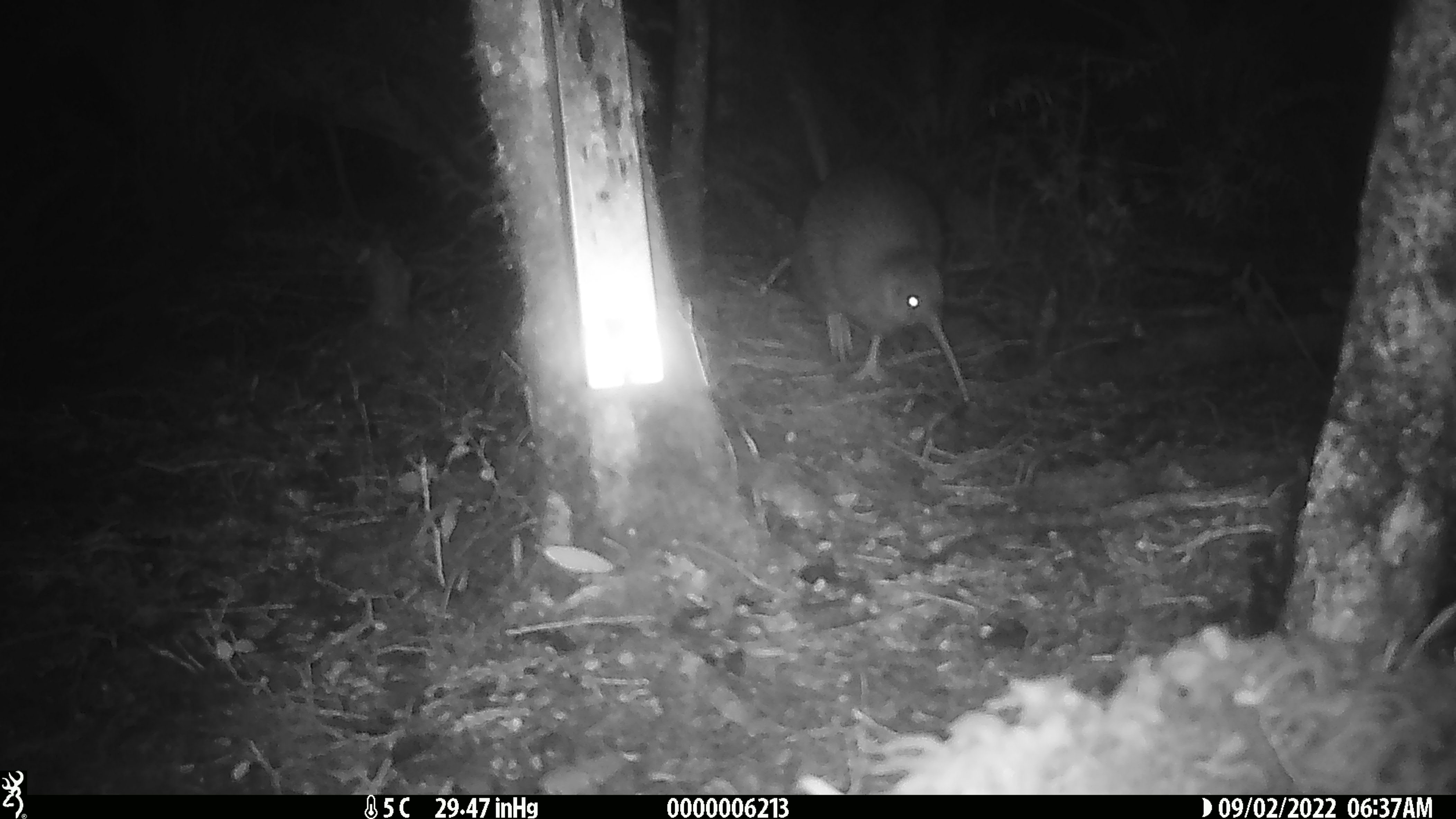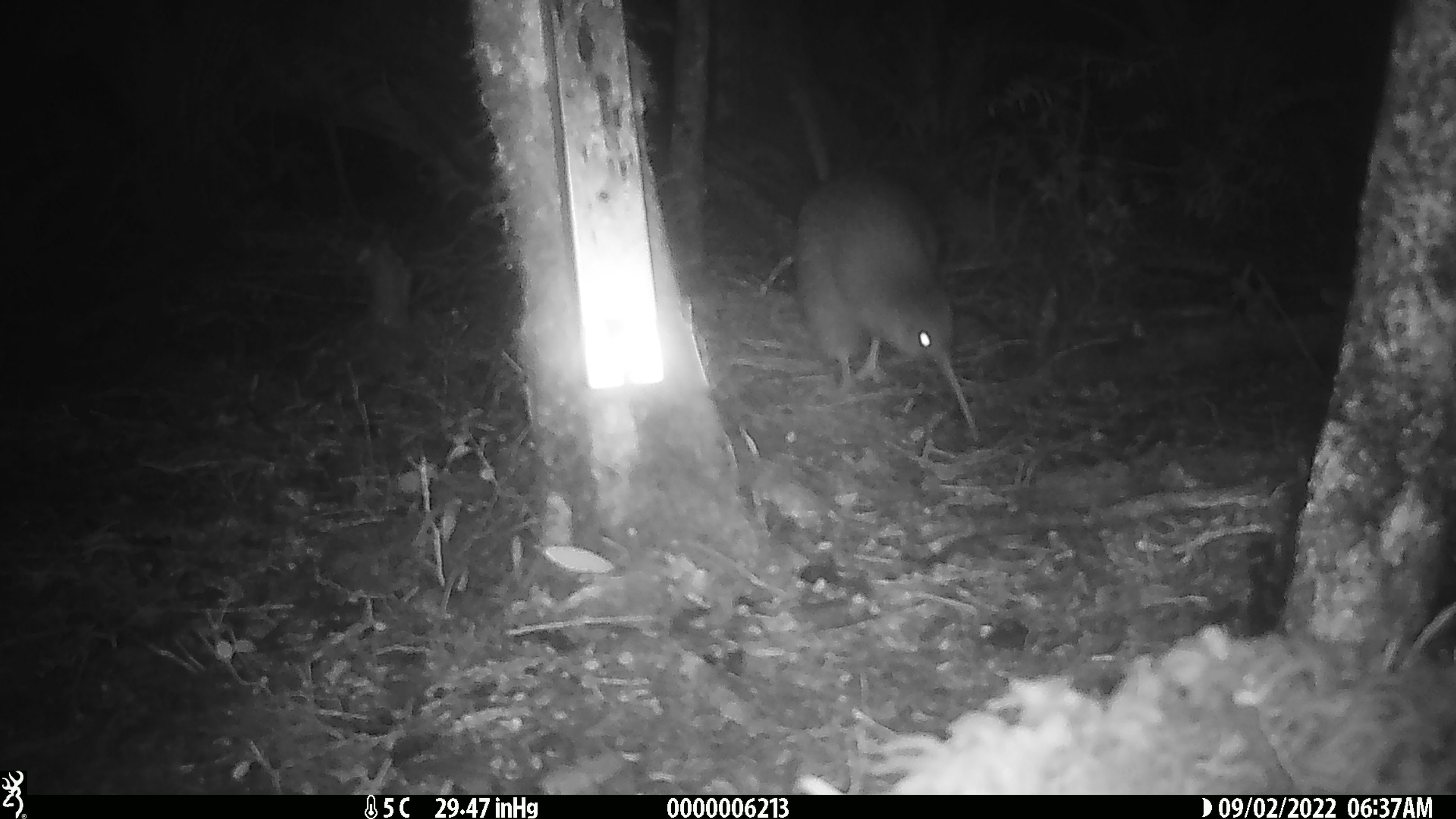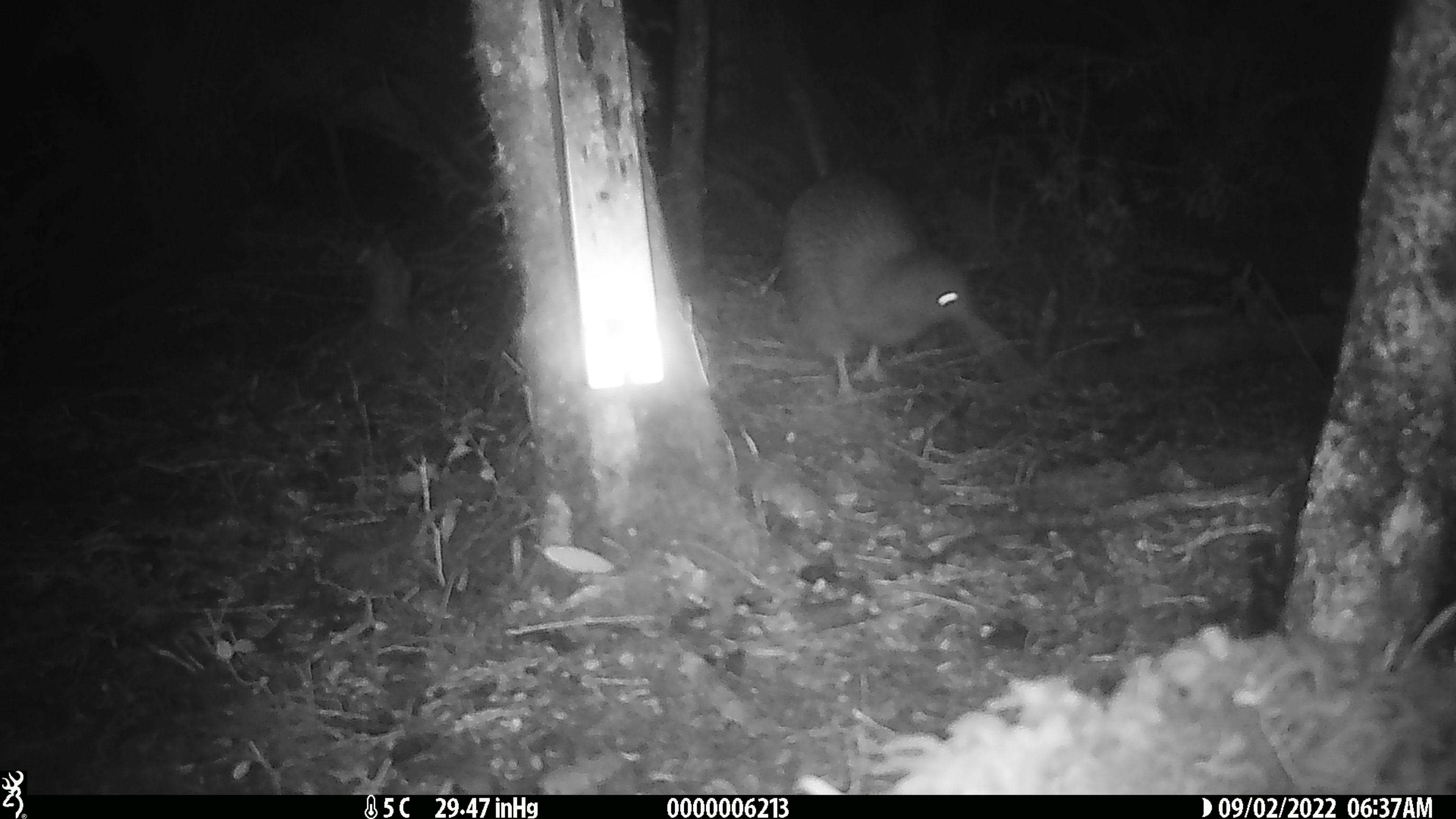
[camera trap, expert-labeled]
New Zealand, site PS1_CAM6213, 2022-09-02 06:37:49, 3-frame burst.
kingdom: Animalia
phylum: Chordata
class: Aves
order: Apterygiformes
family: Apterygidae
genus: Apteryx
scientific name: Apteryx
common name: kiwi